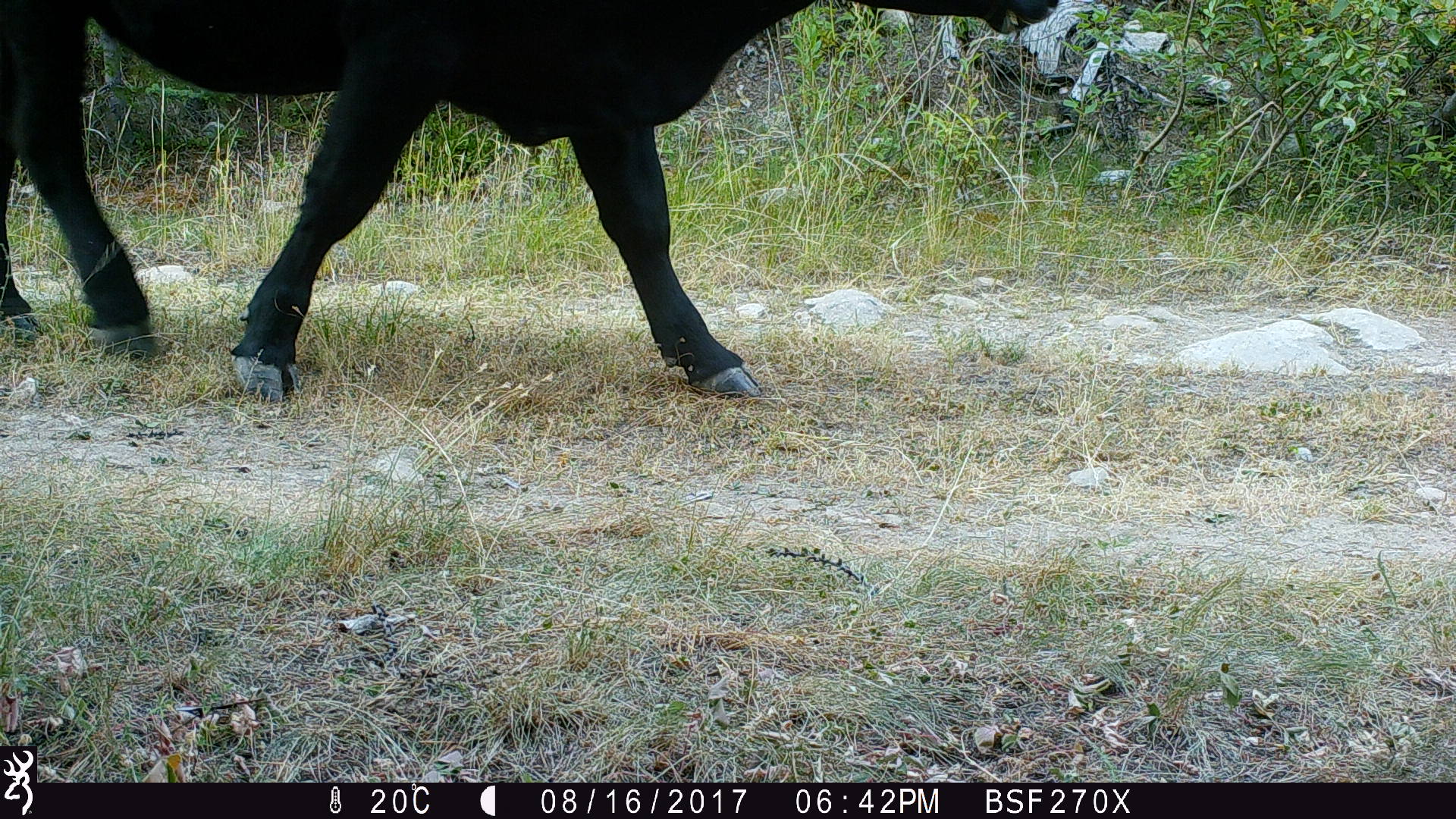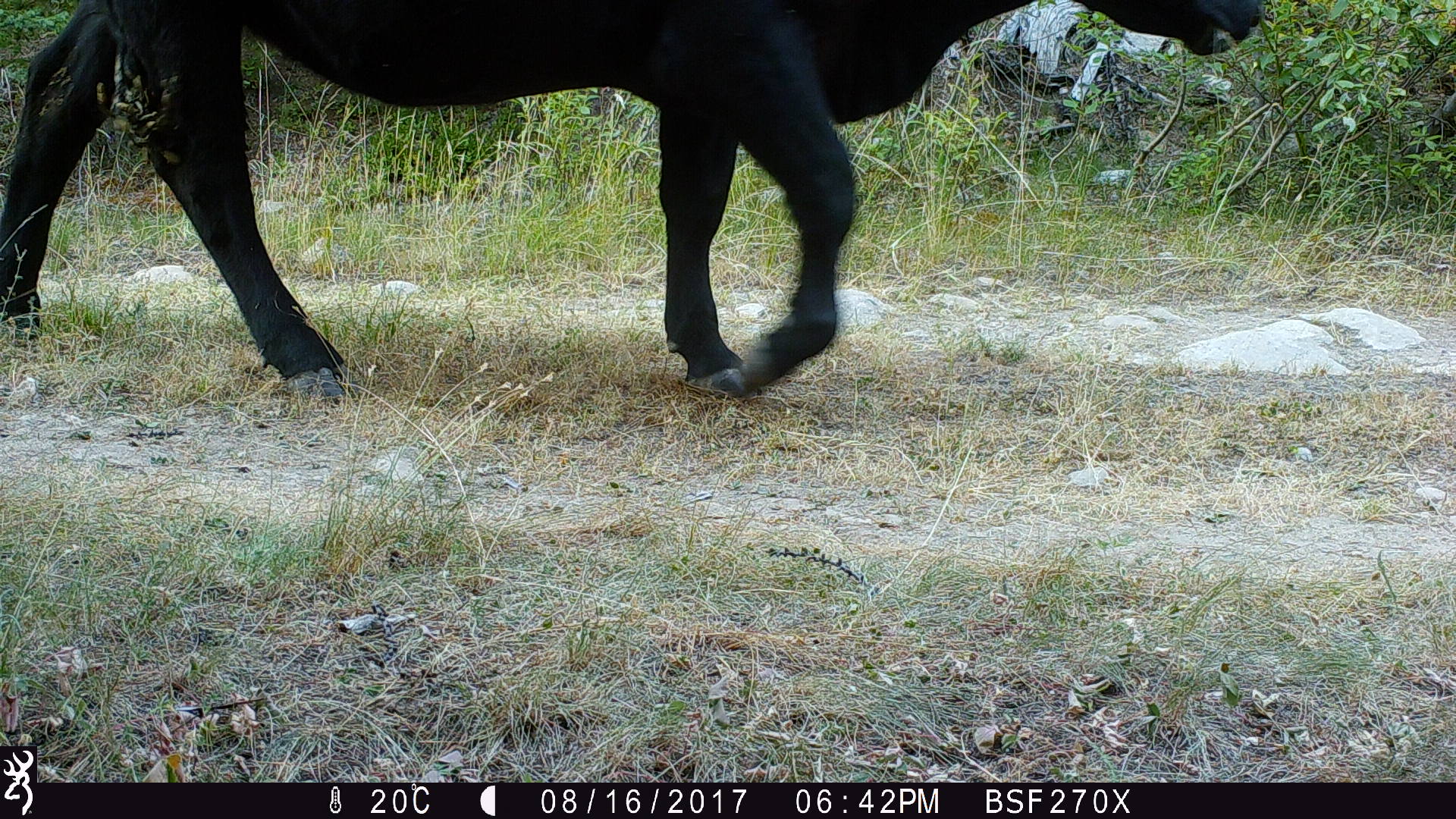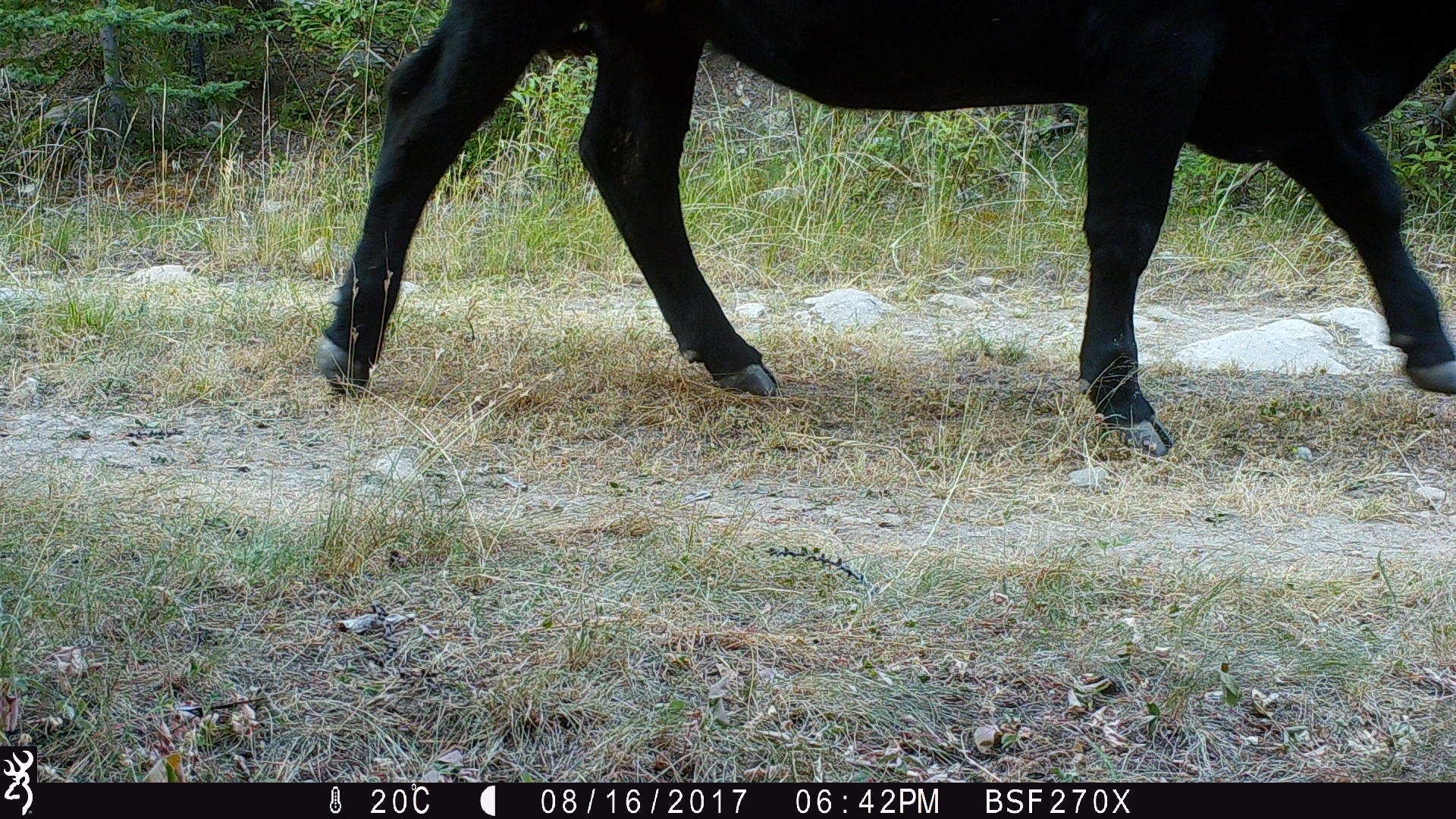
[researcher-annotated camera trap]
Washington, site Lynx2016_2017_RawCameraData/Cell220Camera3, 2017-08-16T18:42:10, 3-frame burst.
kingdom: Animalia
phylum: Chordata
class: Mammalia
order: Artiodactyla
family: Bovidae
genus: Bos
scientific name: Bos taurus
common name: domestic cattle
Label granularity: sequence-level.